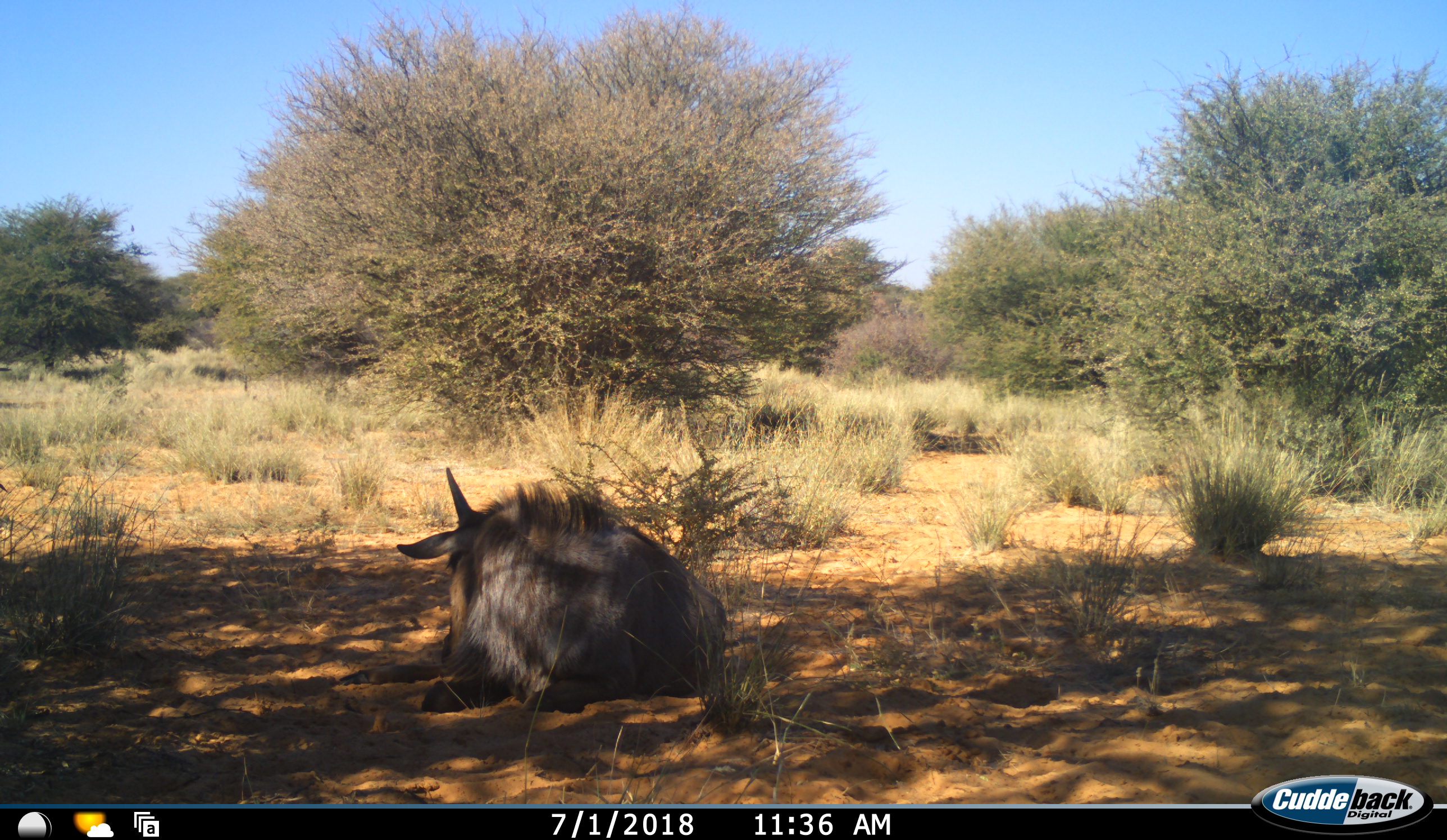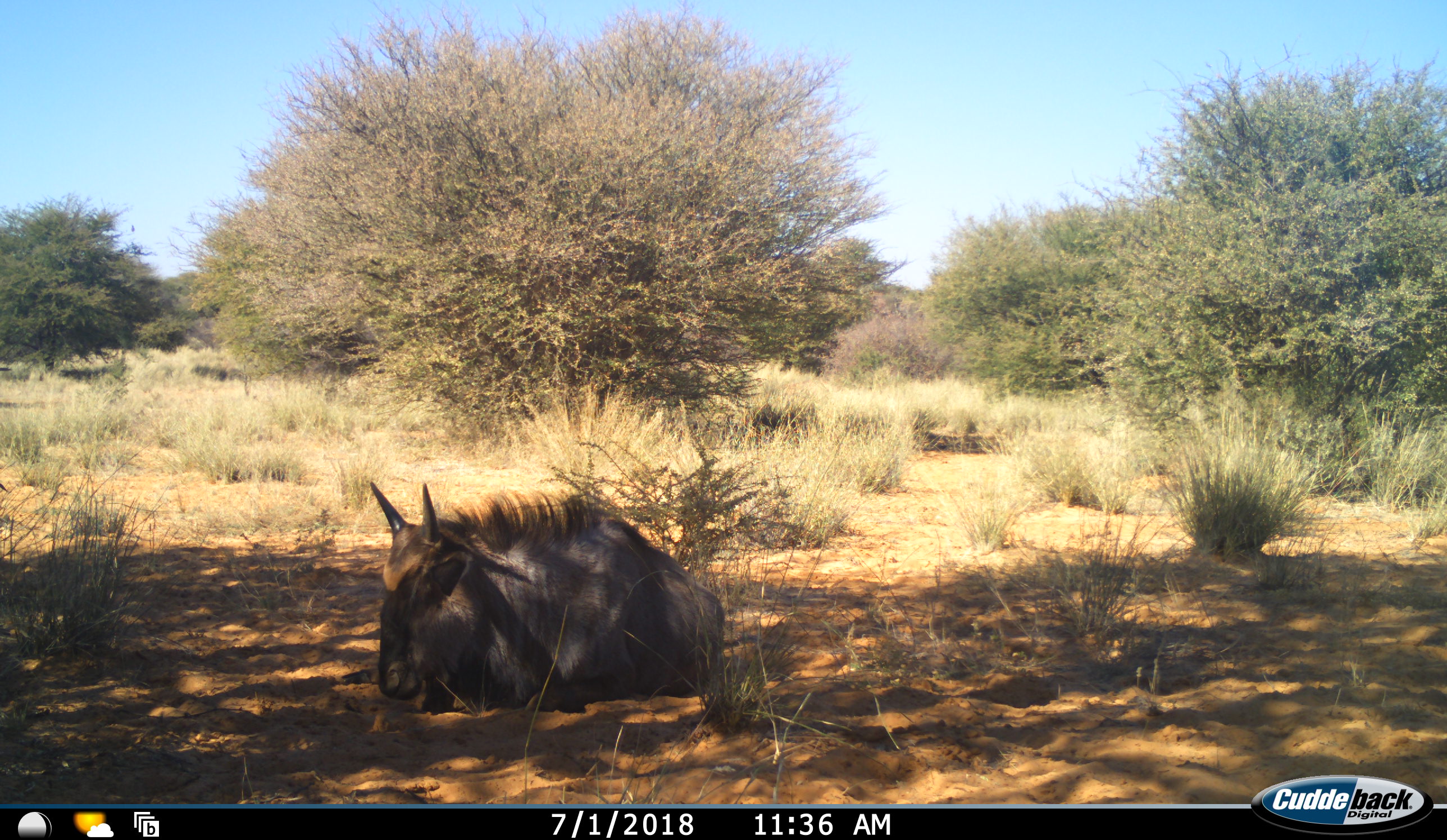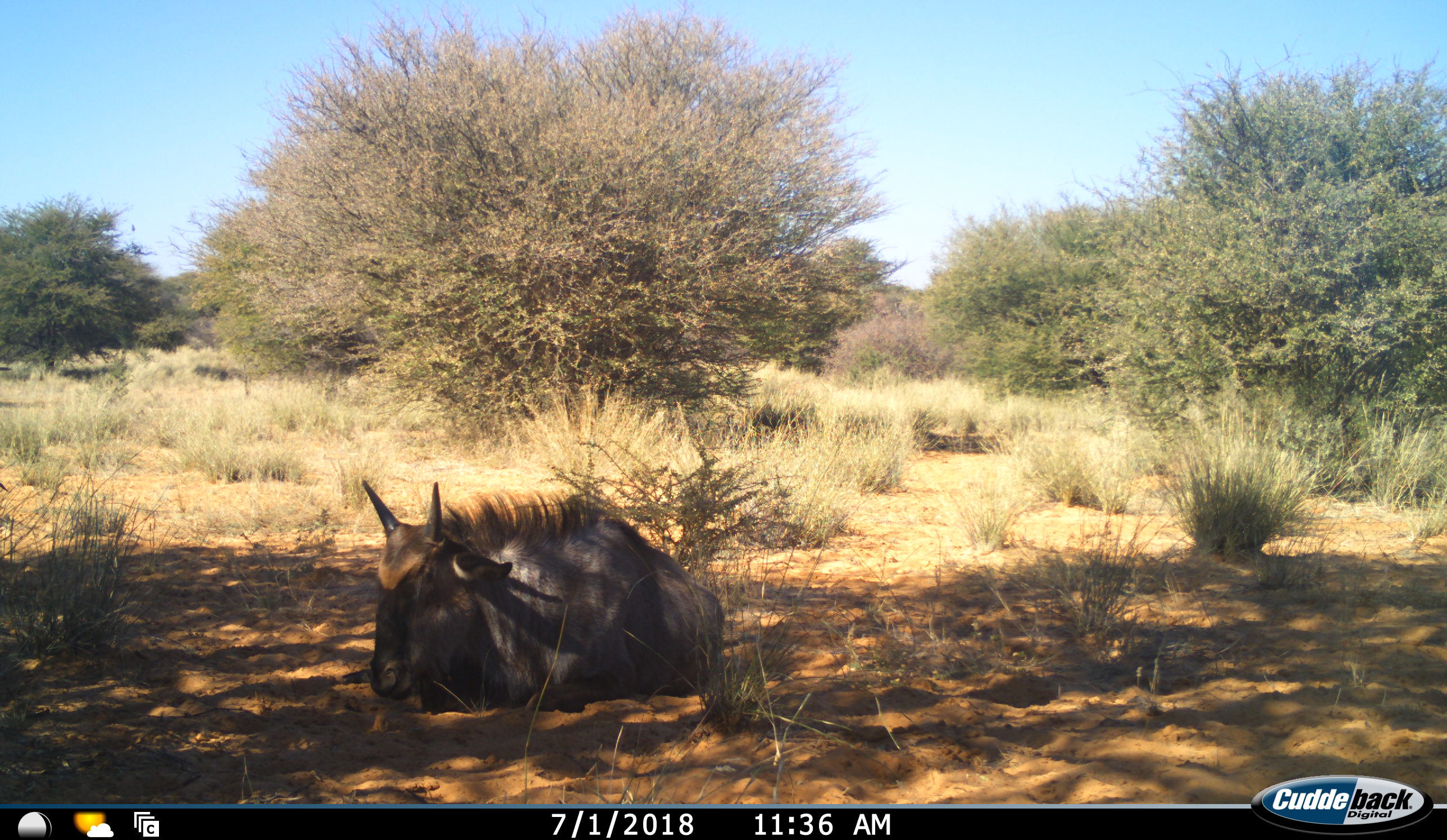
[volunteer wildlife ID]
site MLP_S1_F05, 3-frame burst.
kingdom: Animalia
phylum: Chordata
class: Mammalia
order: Artiodactyla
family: Bovidae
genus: Connochaetes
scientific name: Connochaetes taurinus taurinus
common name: blue wildebeest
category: wildebeestblue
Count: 1.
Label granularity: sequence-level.